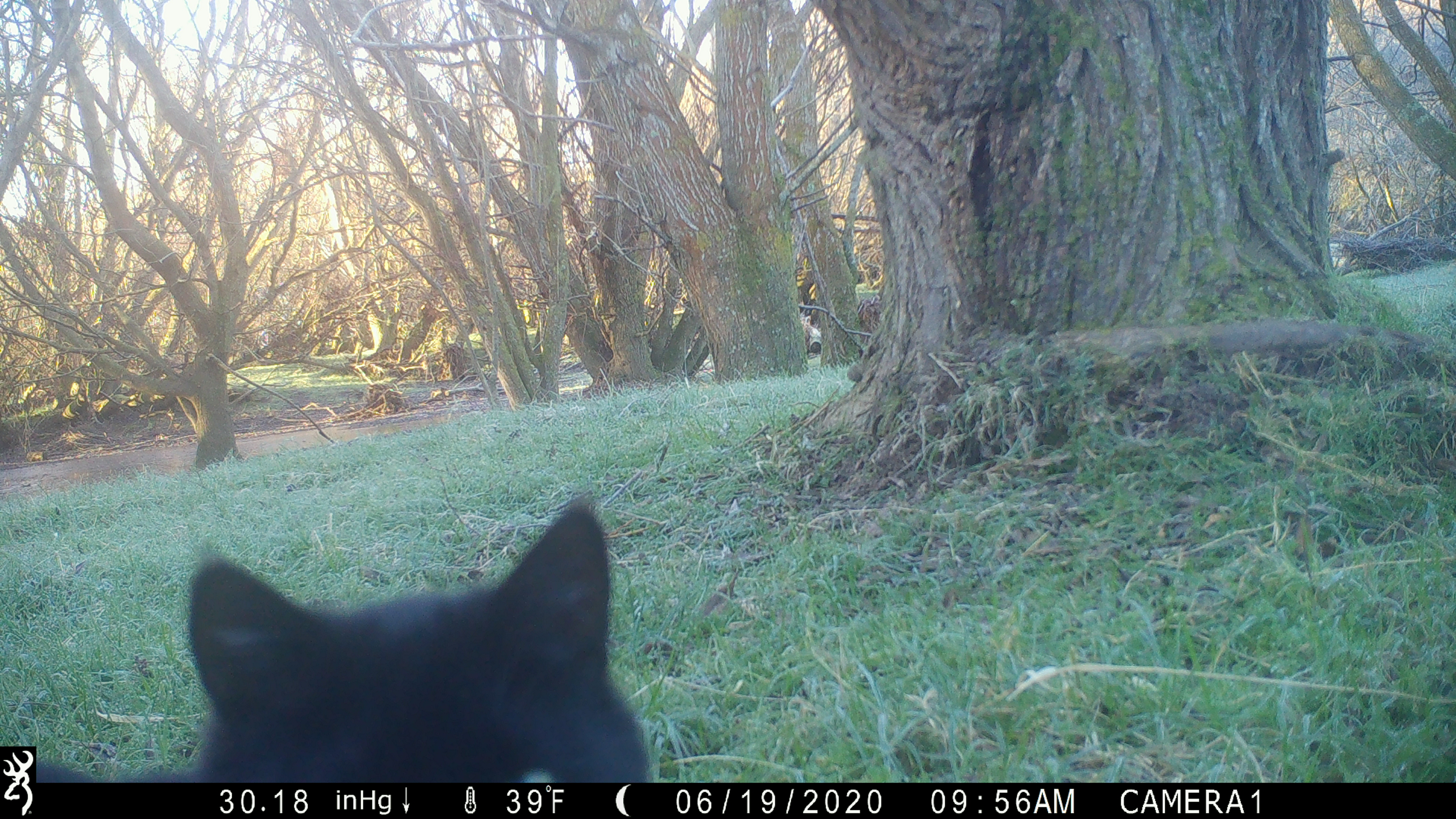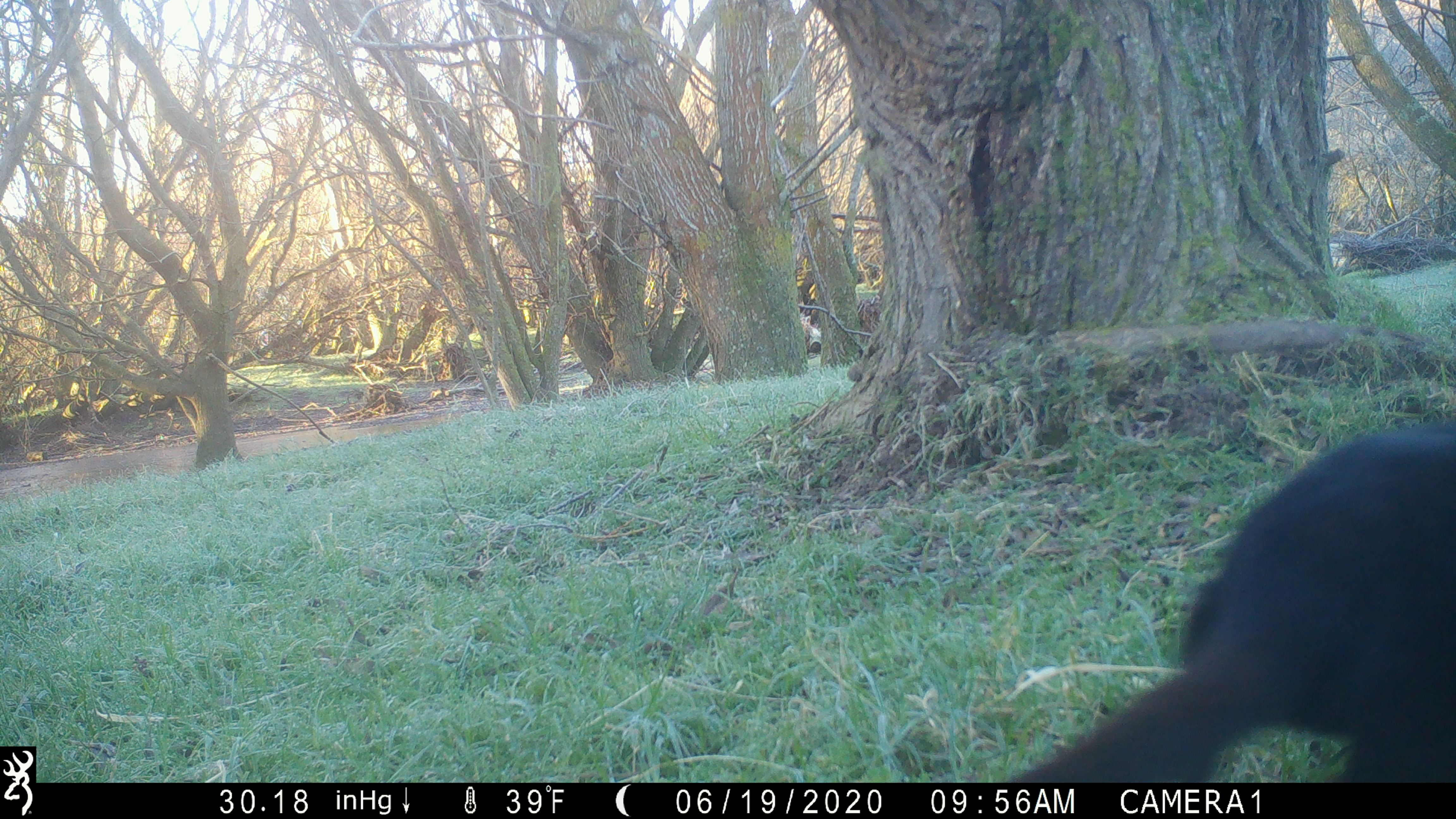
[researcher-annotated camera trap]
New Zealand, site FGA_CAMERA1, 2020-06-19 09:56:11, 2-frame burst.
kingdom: Animalia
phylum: Chordata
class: Mammalia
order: Carnivora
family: Felidae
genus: Felis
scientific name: Felis catus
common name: domestic cat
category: cat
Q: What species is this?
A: Cat (domestic cat) (Felis catus).